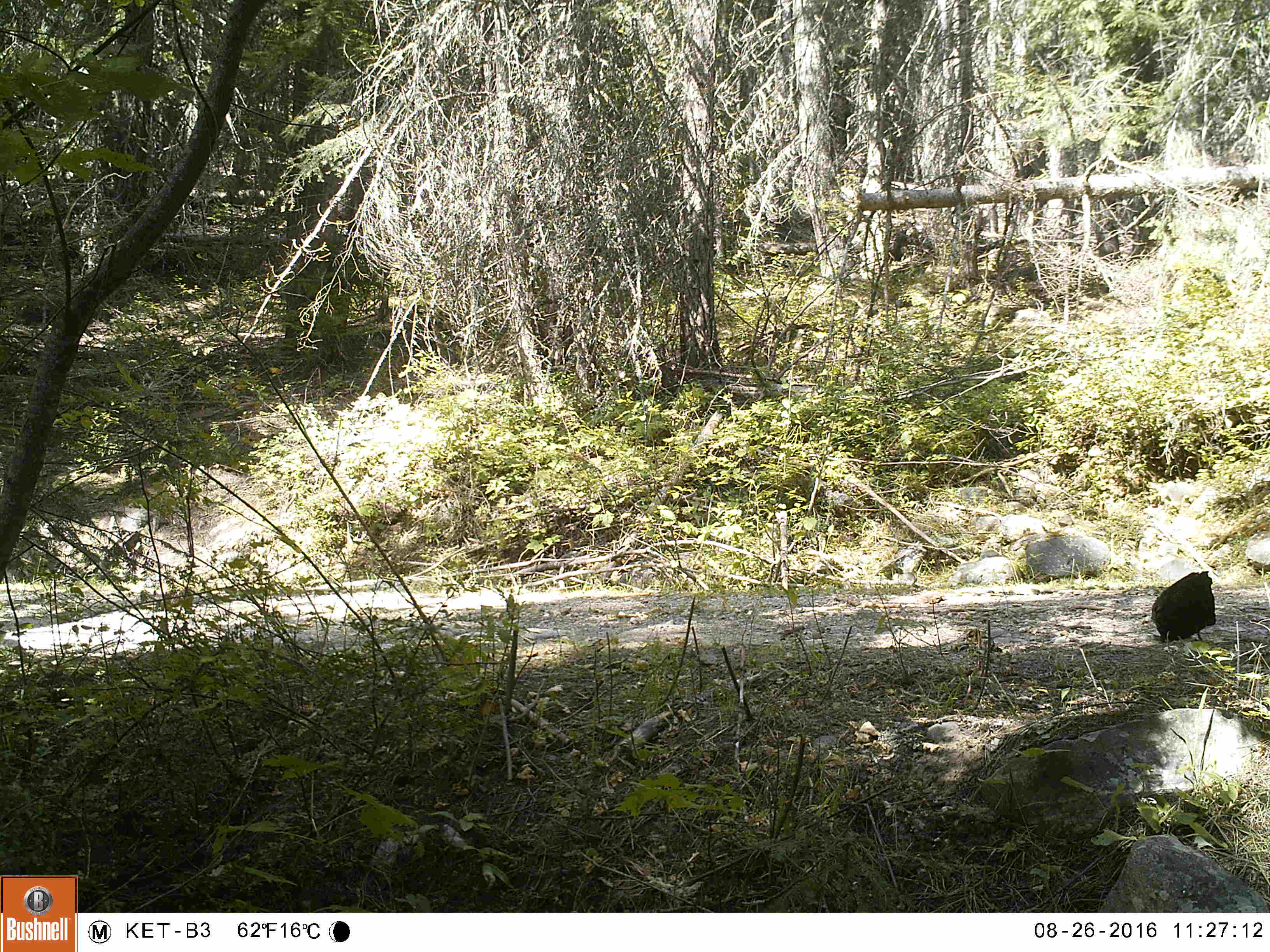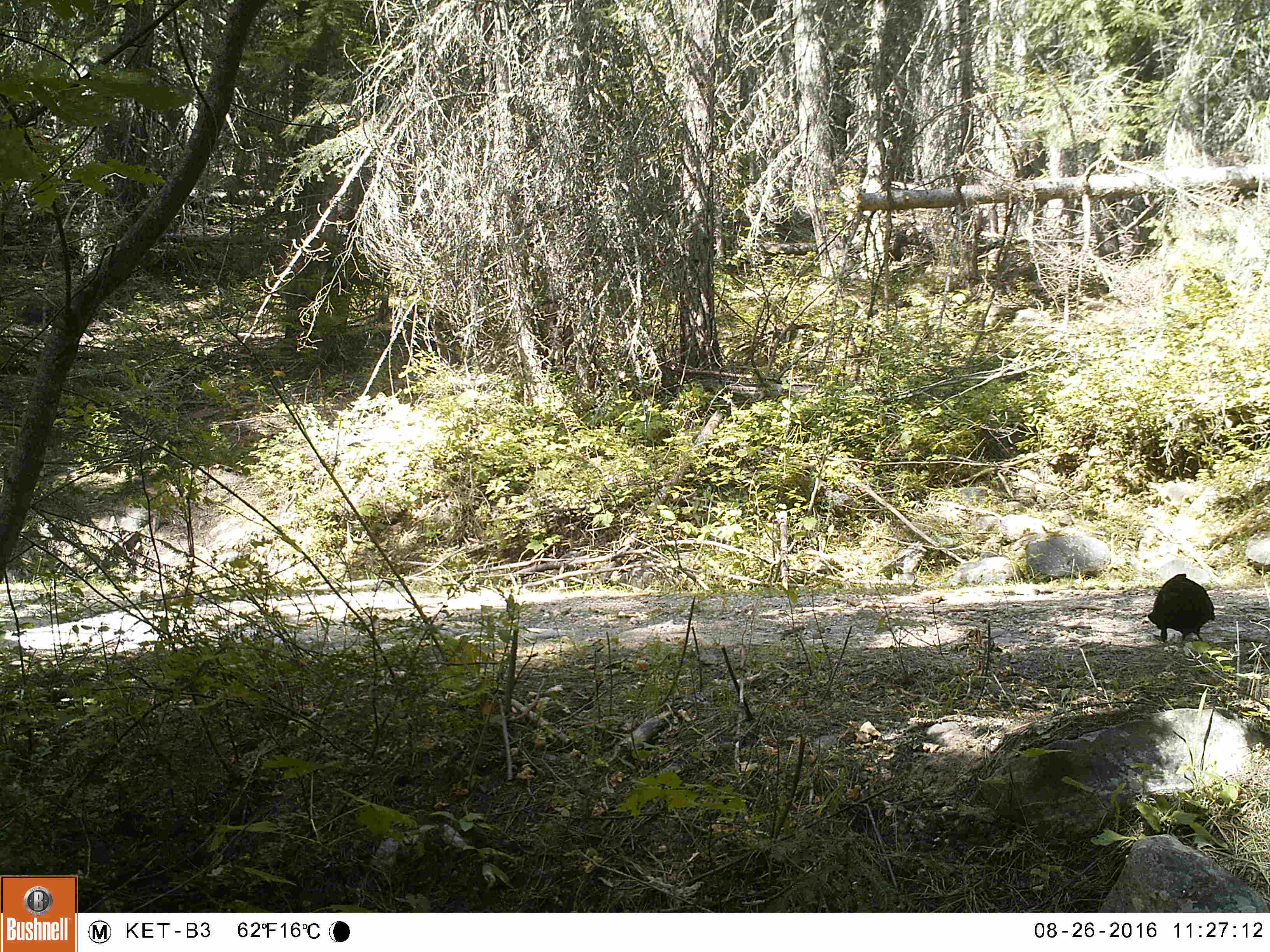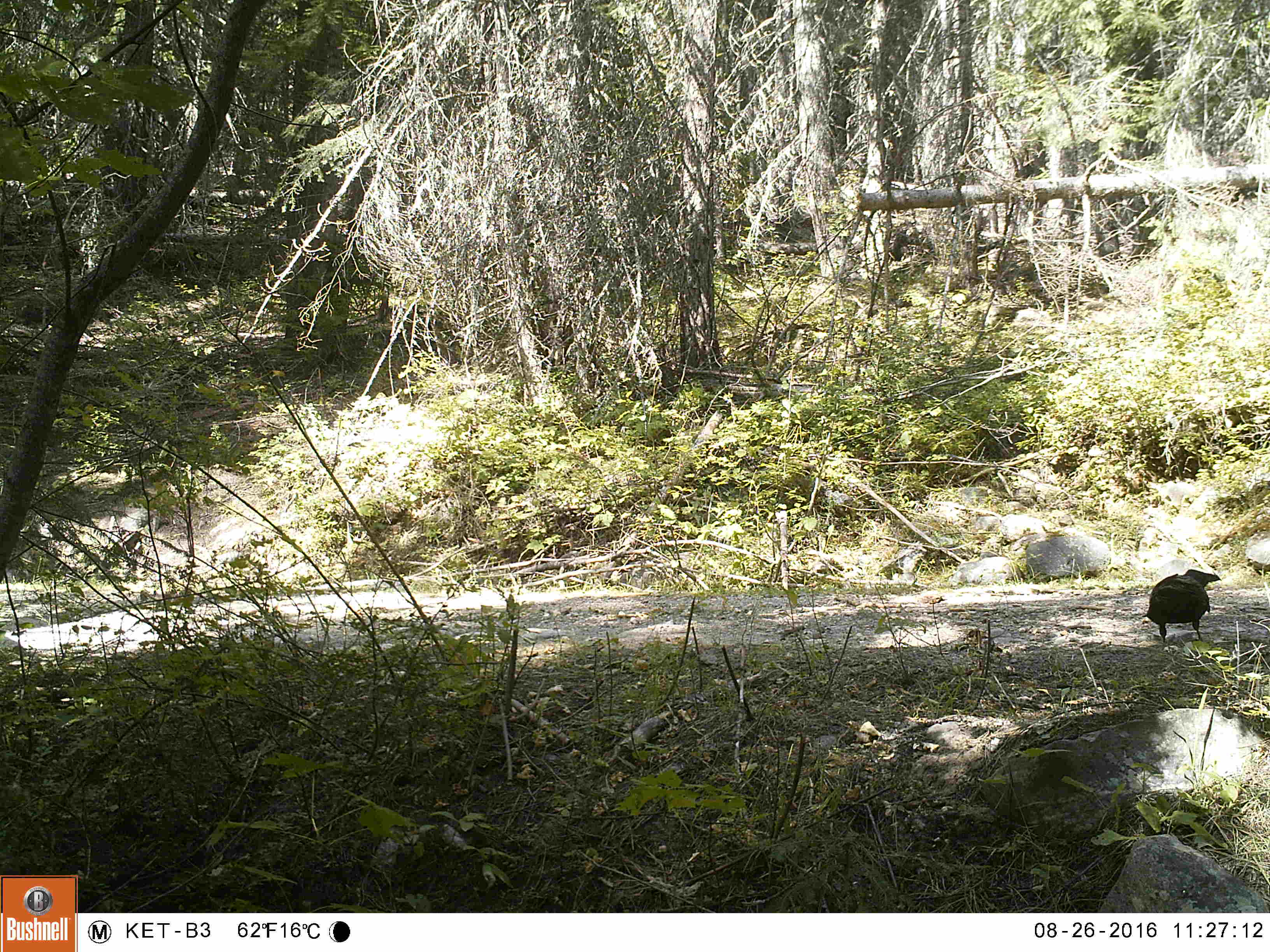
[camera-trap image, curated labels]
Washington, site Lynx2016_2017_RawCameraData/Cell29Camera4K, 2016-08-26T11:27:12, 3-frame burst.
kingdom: Animalia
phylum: Chordata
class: Aves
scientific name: Aves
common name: birds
Aves (birds). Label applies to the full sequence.